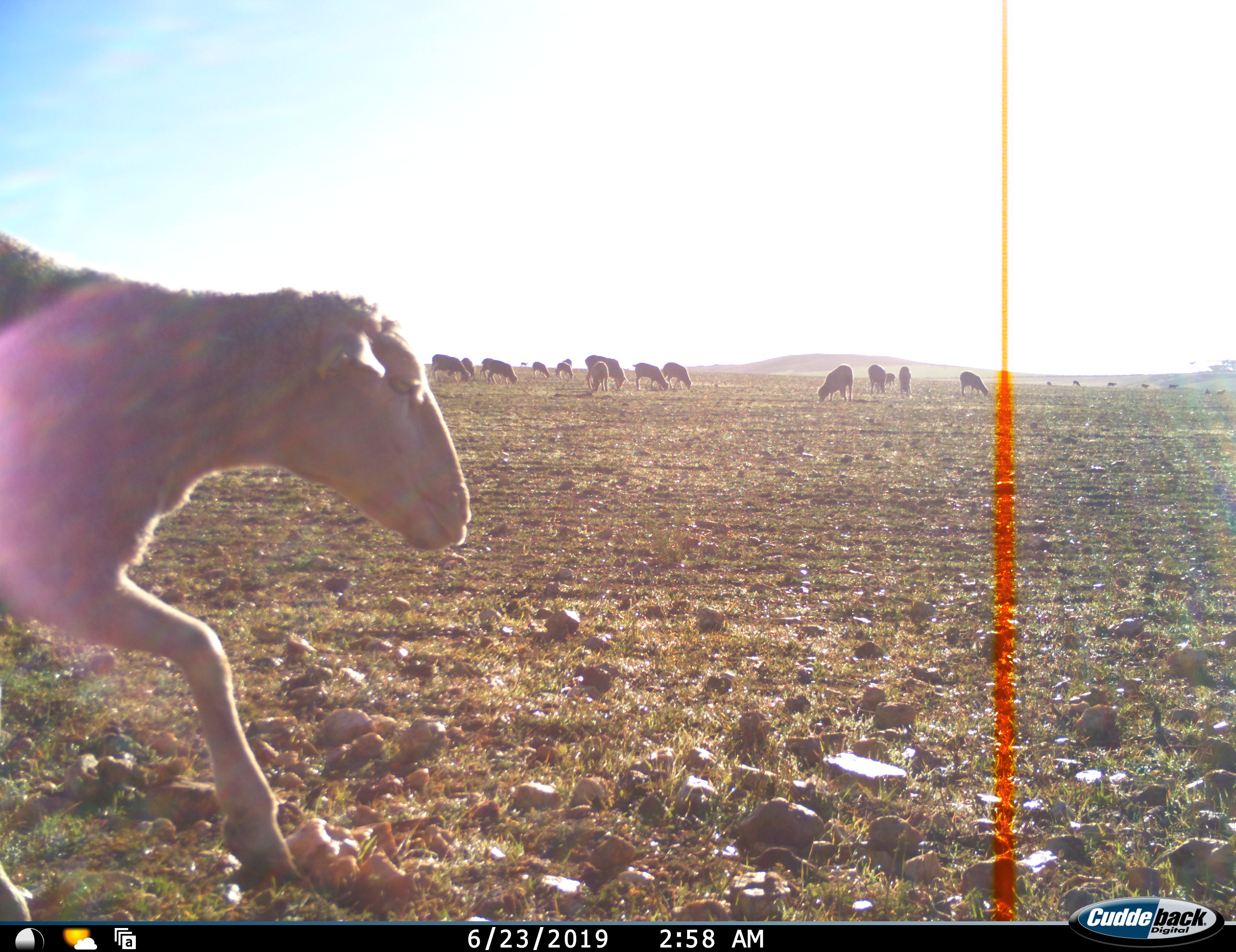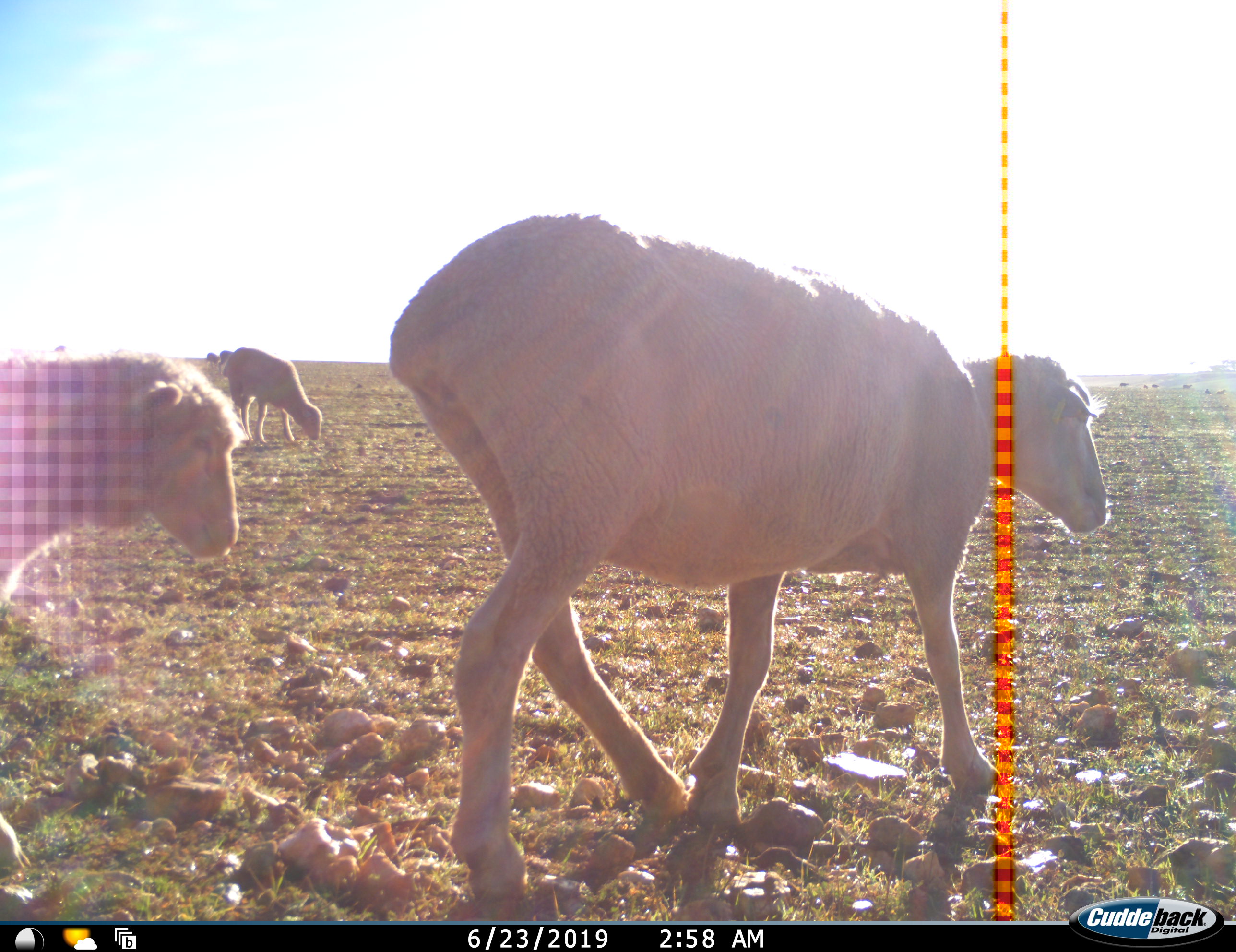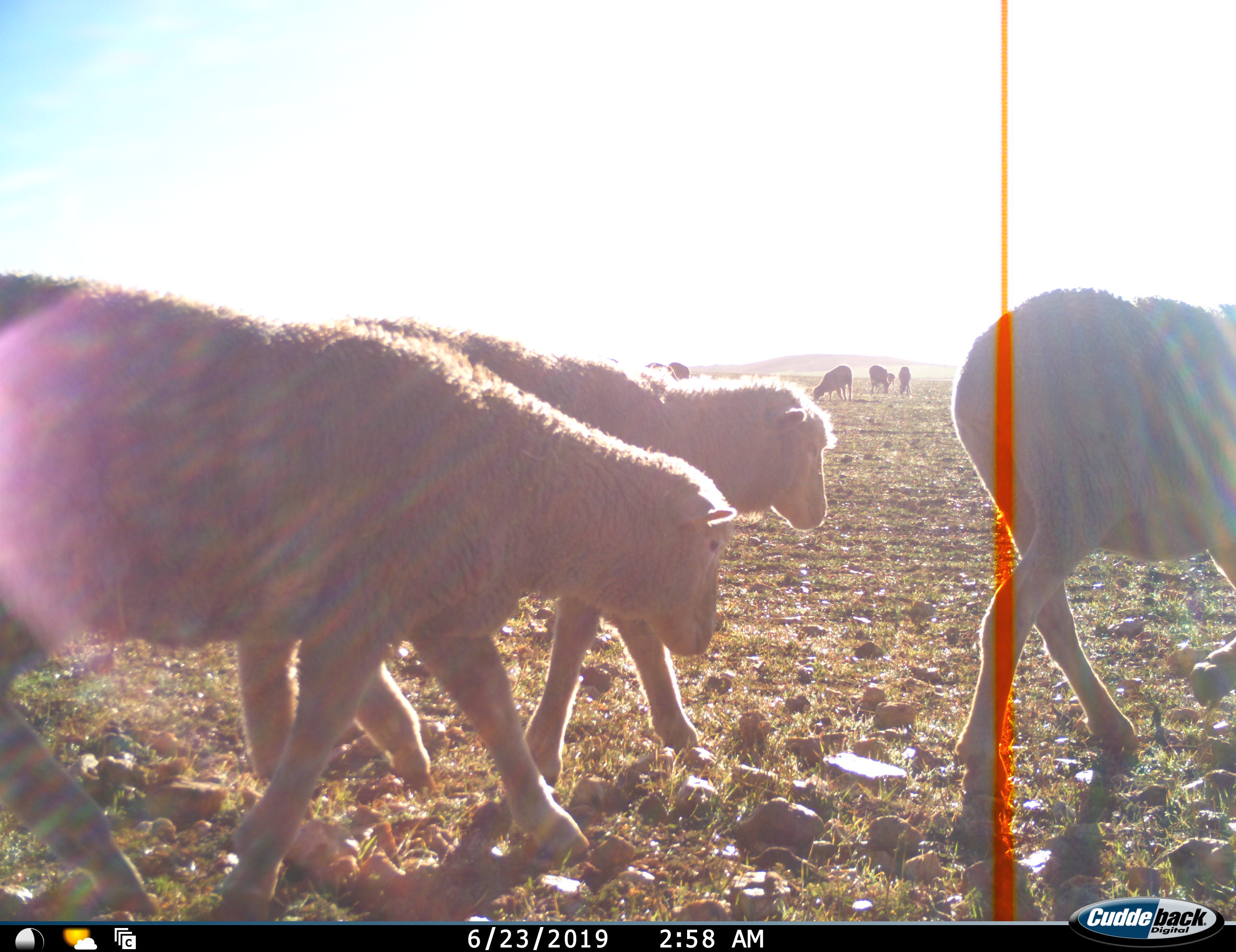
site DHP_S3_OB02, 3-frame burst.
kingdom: Animalia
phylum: Chordata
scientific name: Vertebrata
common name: domestic animal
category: domesticanimal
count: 11-50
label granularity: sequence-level